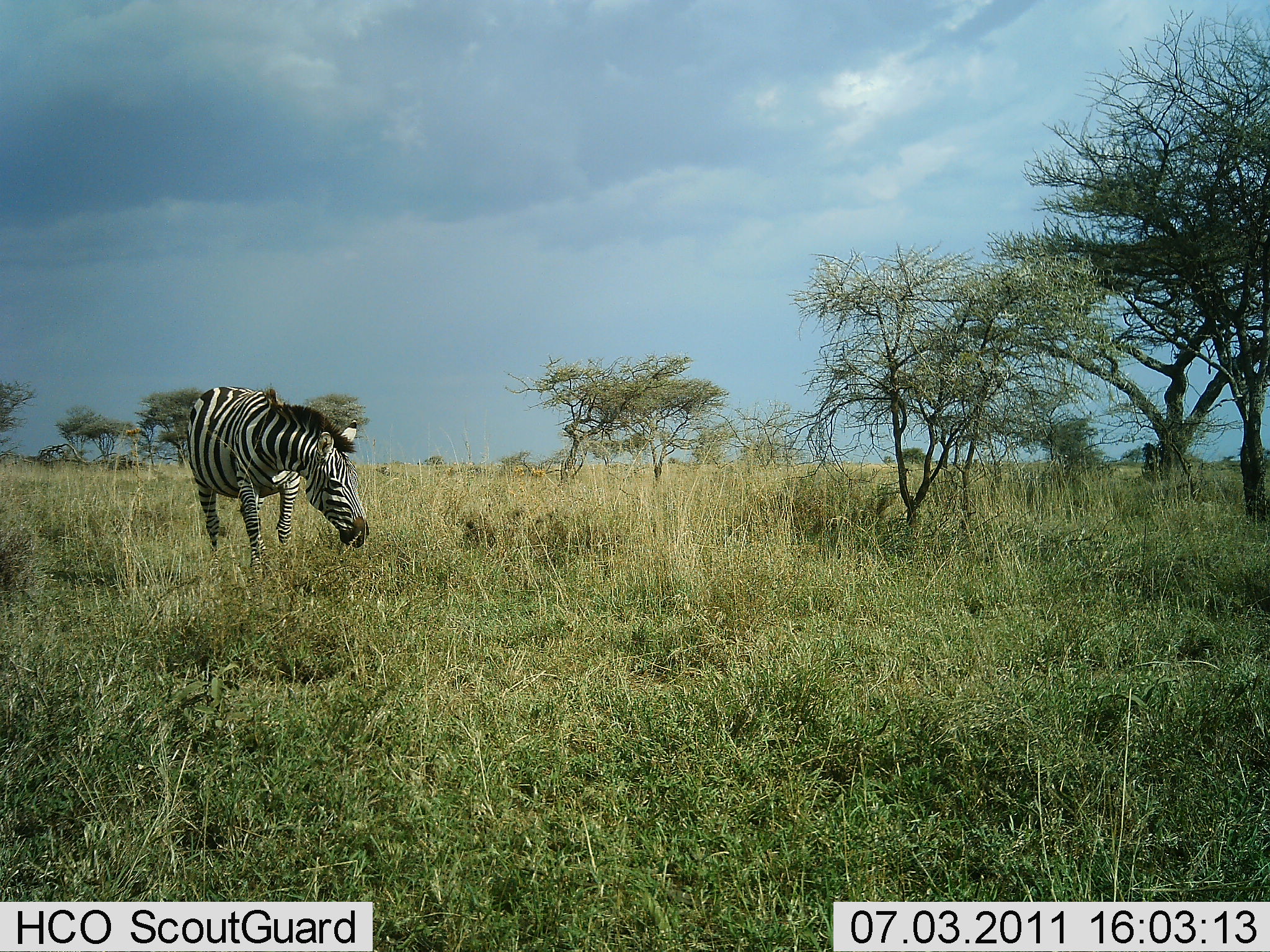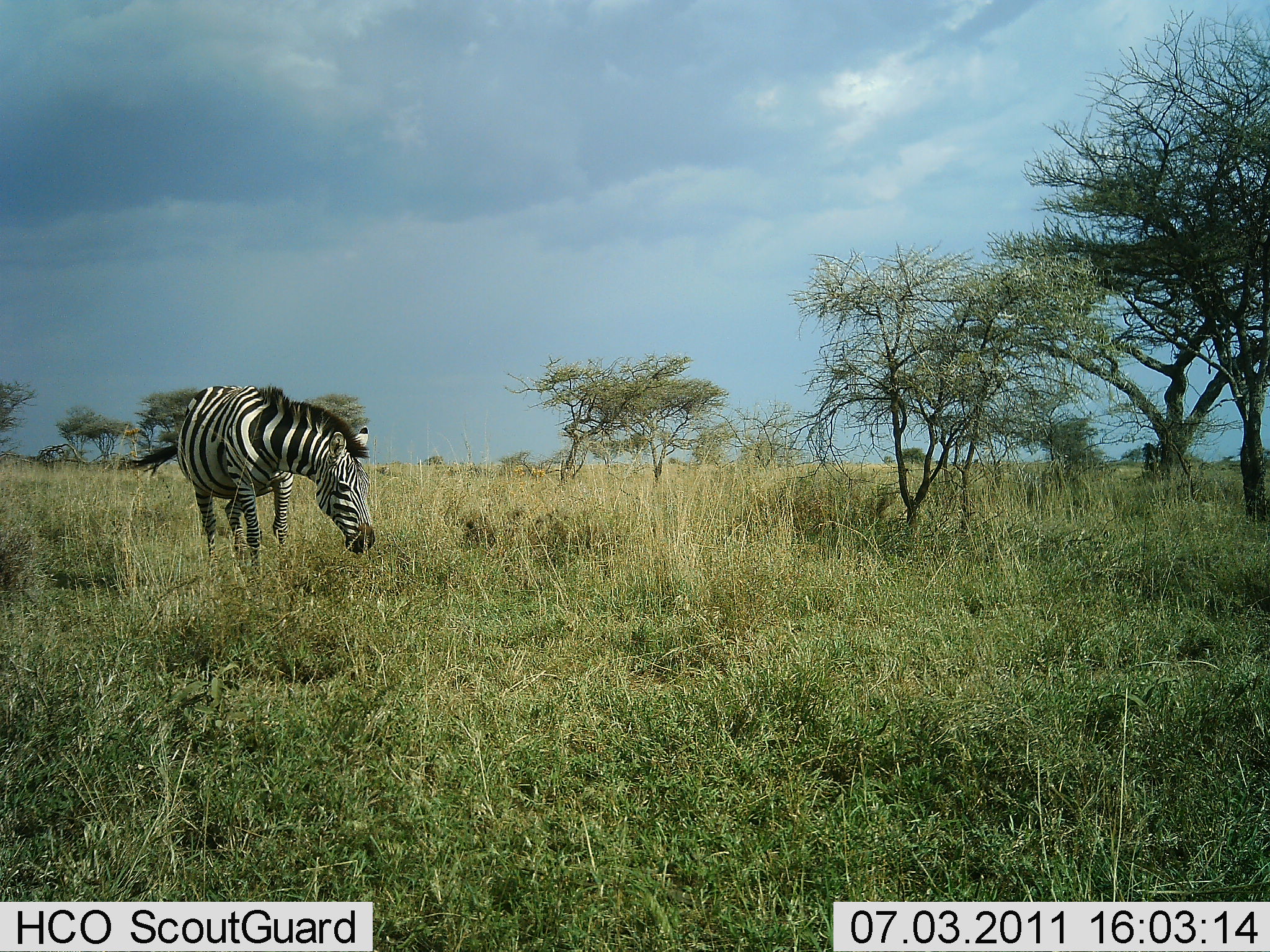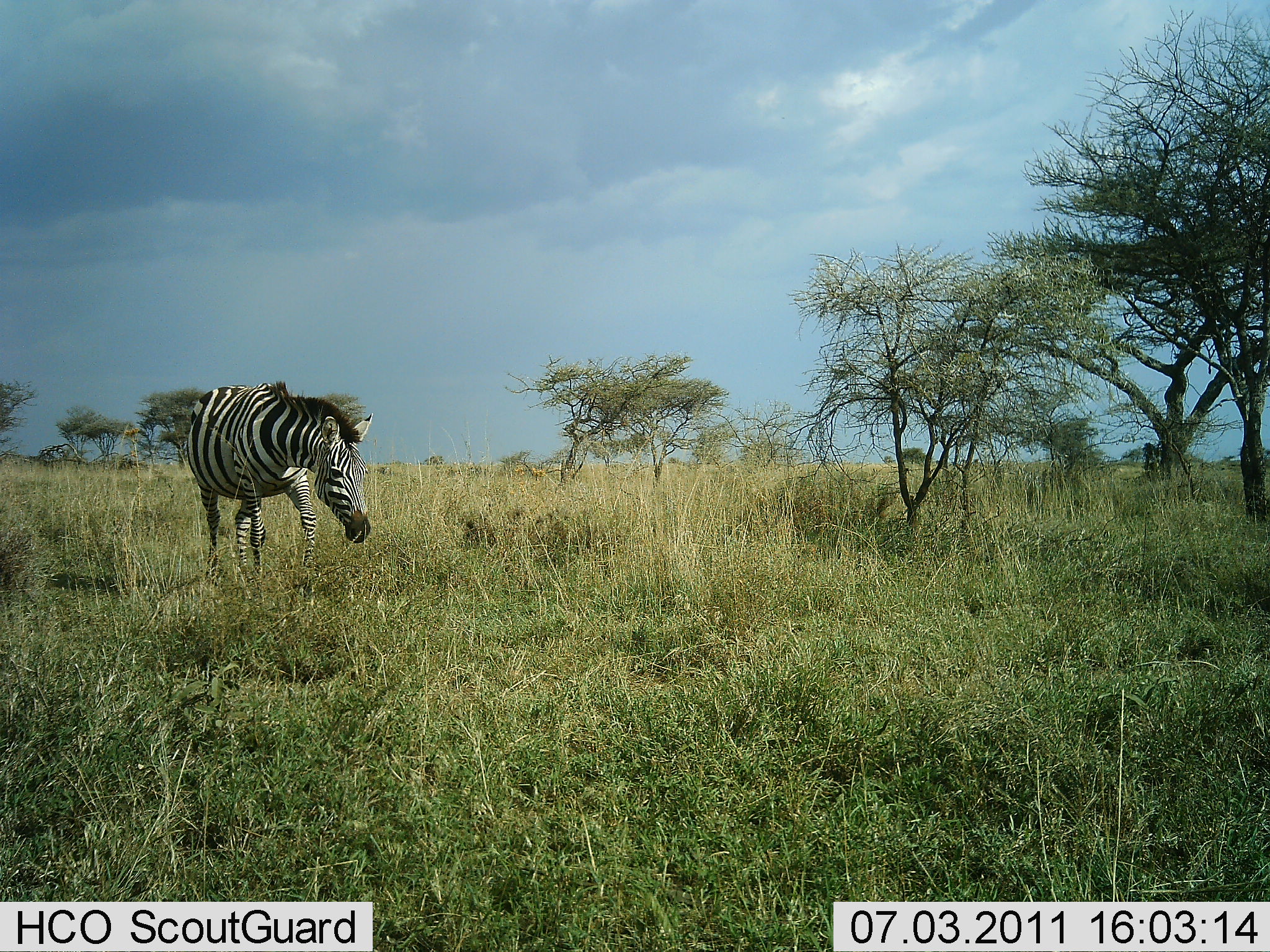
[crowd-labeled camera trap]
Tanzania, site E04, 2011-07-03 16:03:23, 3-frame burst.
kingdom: Animalia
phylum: Chordata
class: Mammalia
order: Perissodactyla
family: Equidae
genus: Equus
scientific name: Equus quagga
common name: plains zebra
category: zebra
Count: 1.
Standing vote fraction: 38%.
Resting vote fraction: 0%.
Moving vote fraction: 23%.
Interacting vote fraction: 0%.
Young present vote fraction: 0%.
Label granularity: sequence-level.